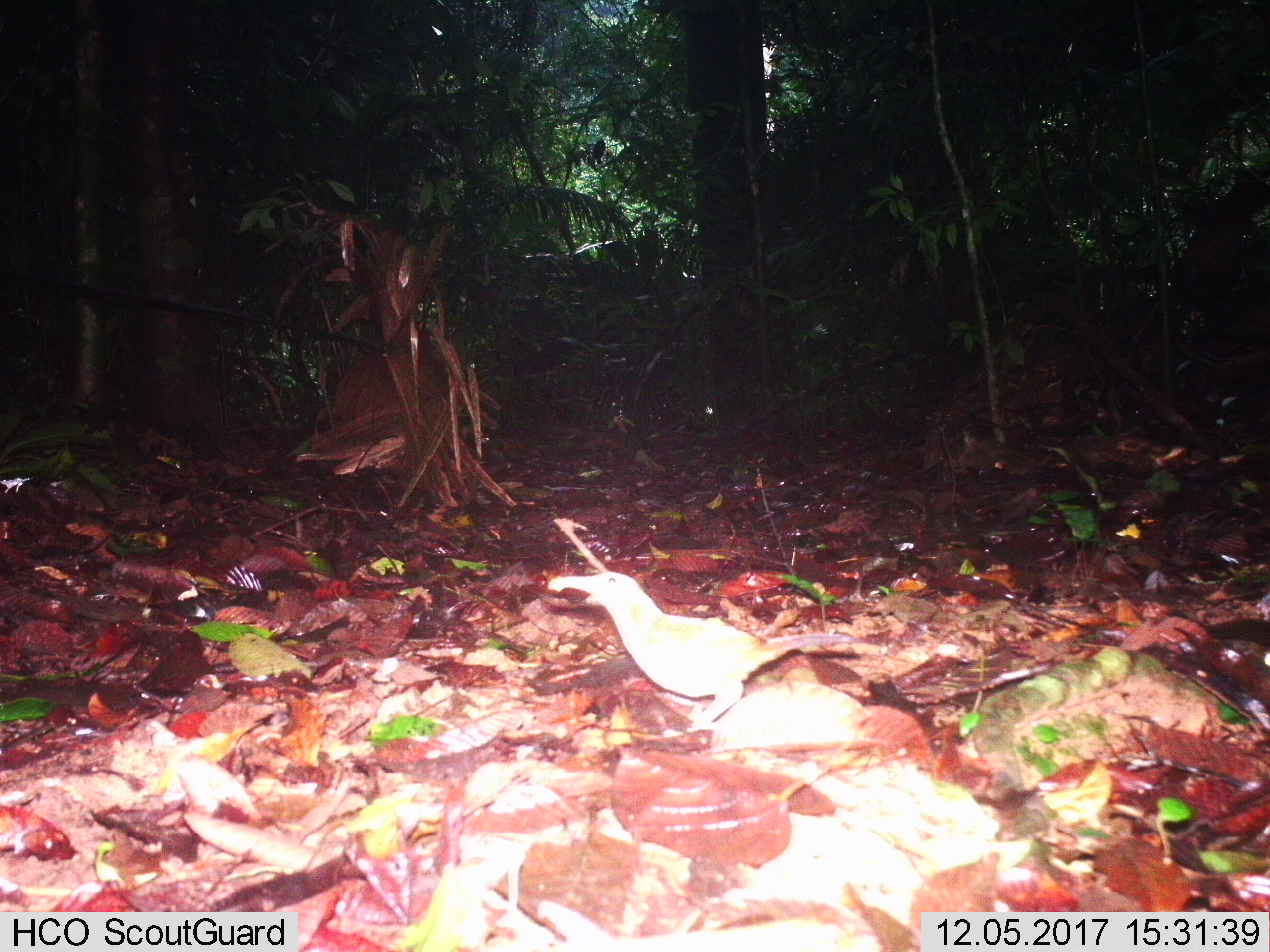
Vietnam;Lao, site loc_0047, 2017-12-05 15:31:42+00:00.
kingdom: Animalia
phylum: Chordata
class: Aves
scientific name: Aves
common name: bird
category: unidentified bird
Unidentified bird (bird) (Aves). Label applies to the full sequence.